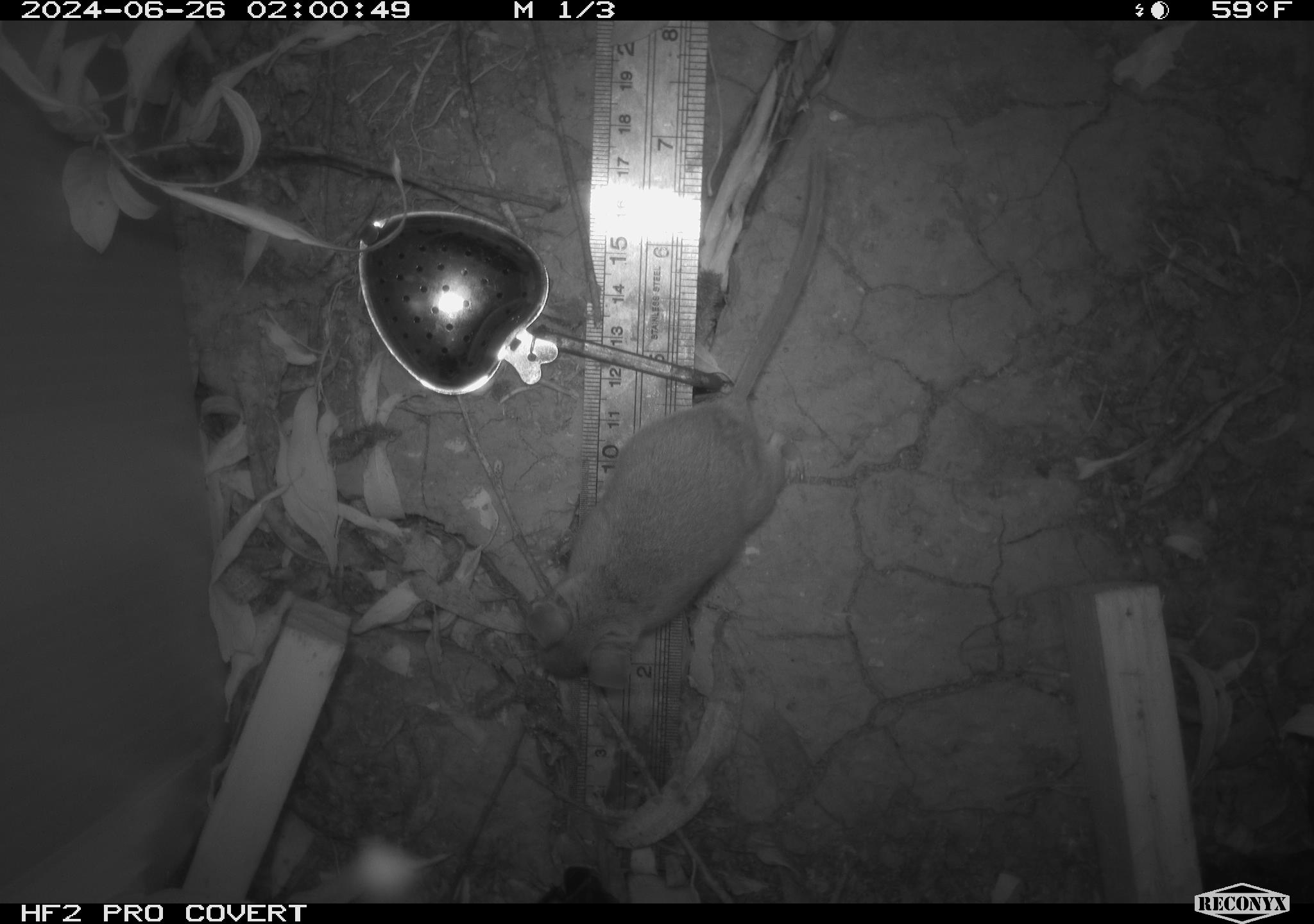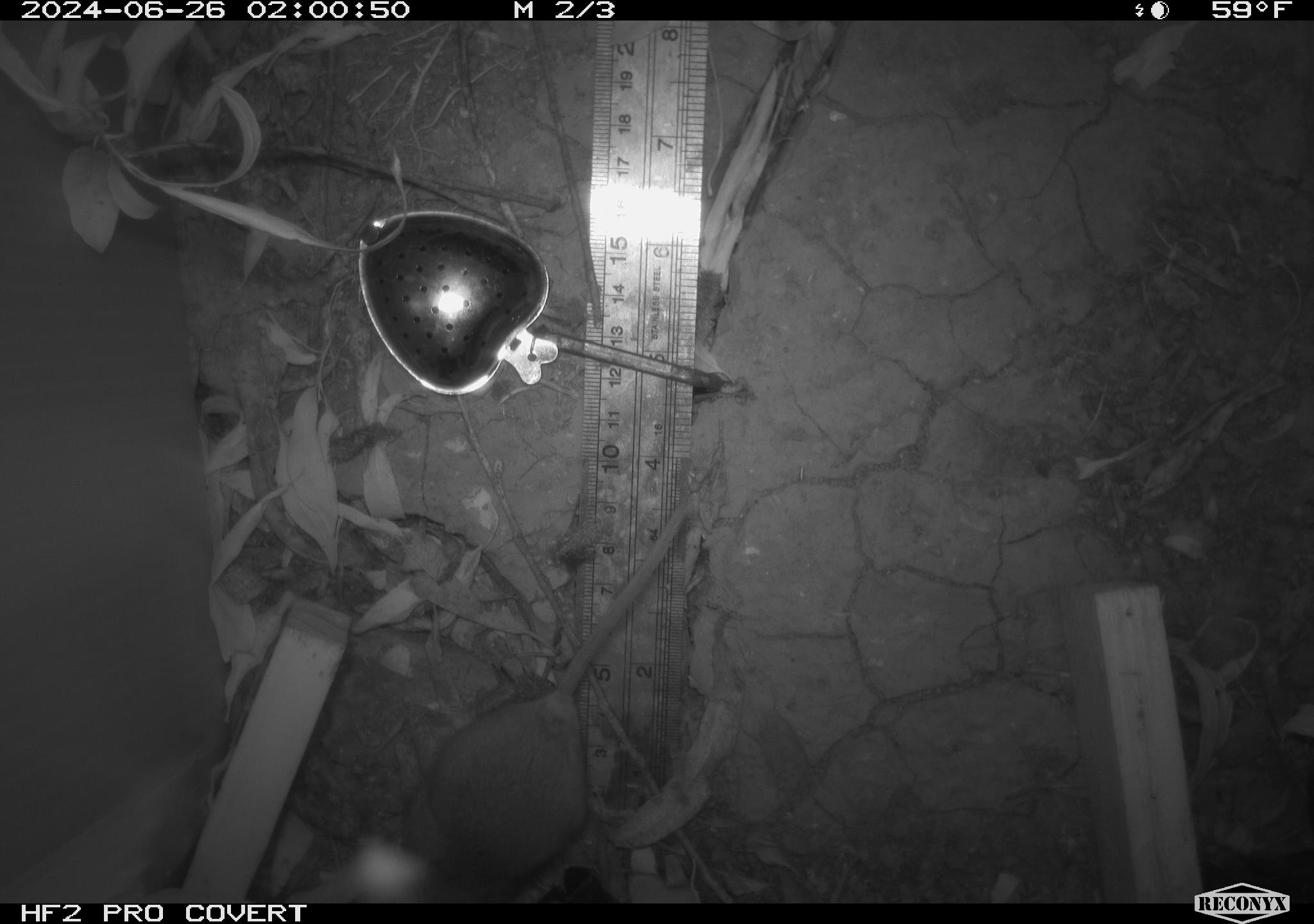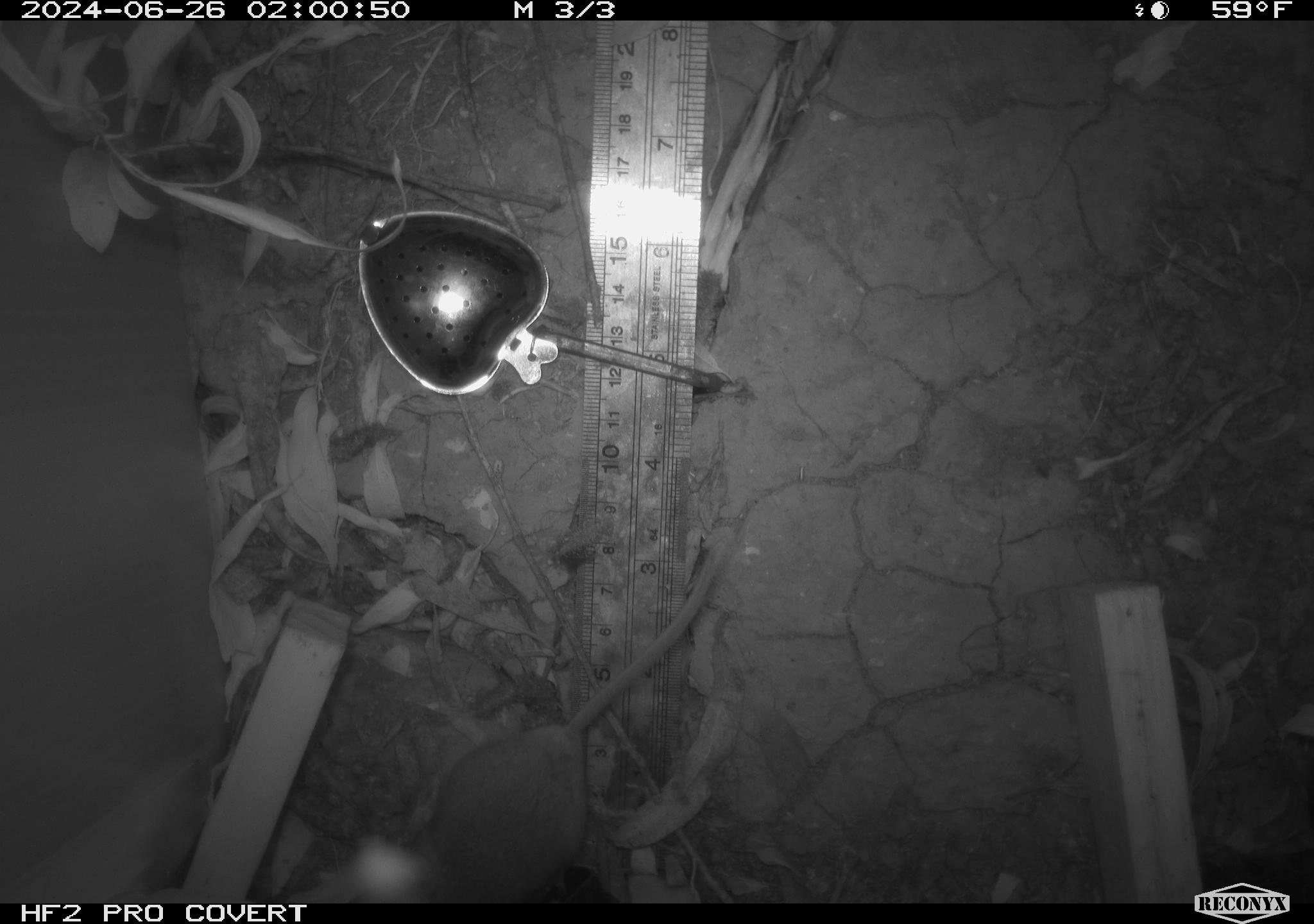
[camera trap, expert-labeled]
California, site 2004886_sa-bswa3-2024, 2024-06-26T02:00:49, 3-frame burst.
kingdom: Animalia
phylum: Chordata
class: Mammalia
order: Rodentia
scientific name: Rodentia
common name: mouse species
Mouse species (Rodentia).